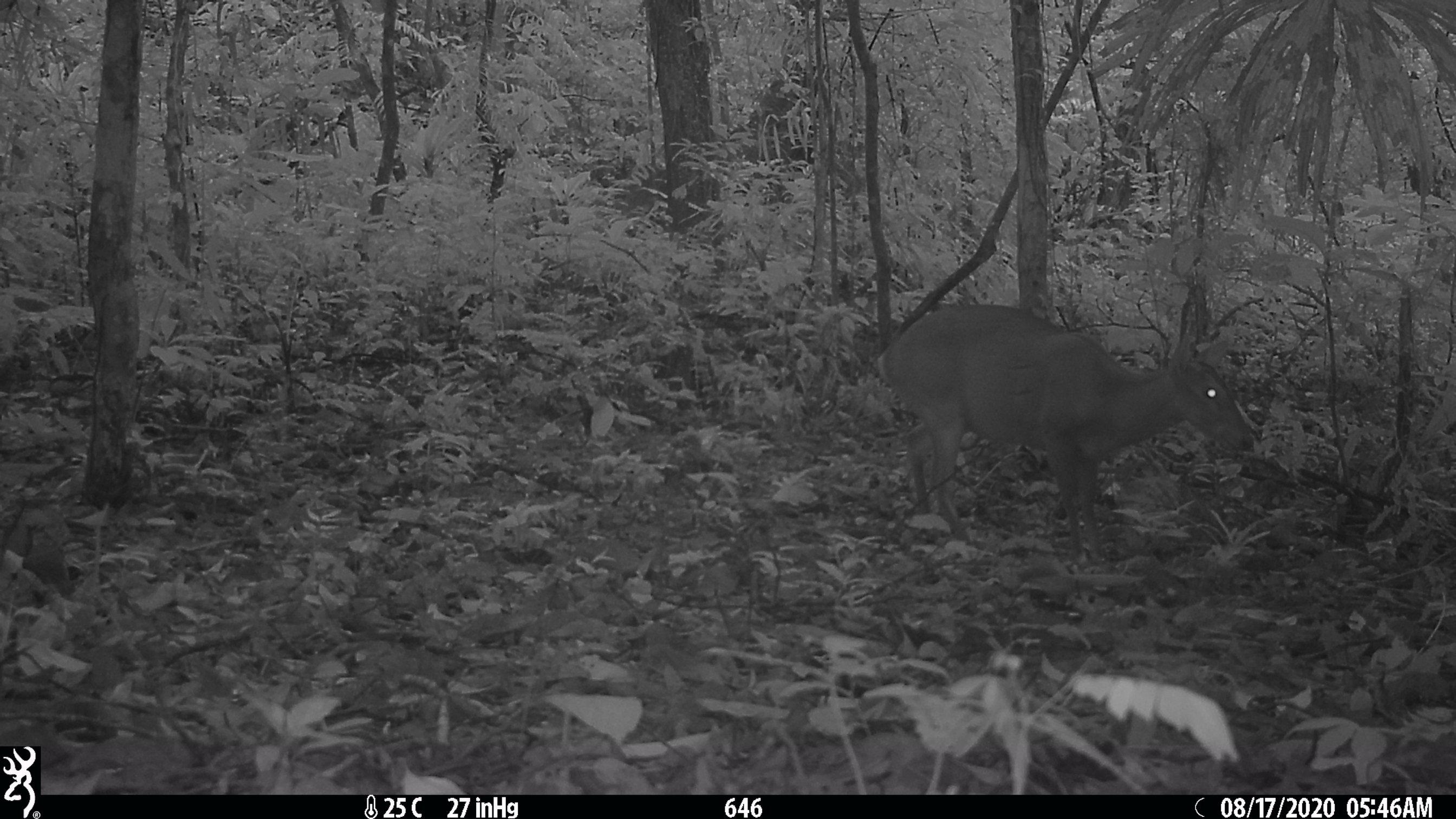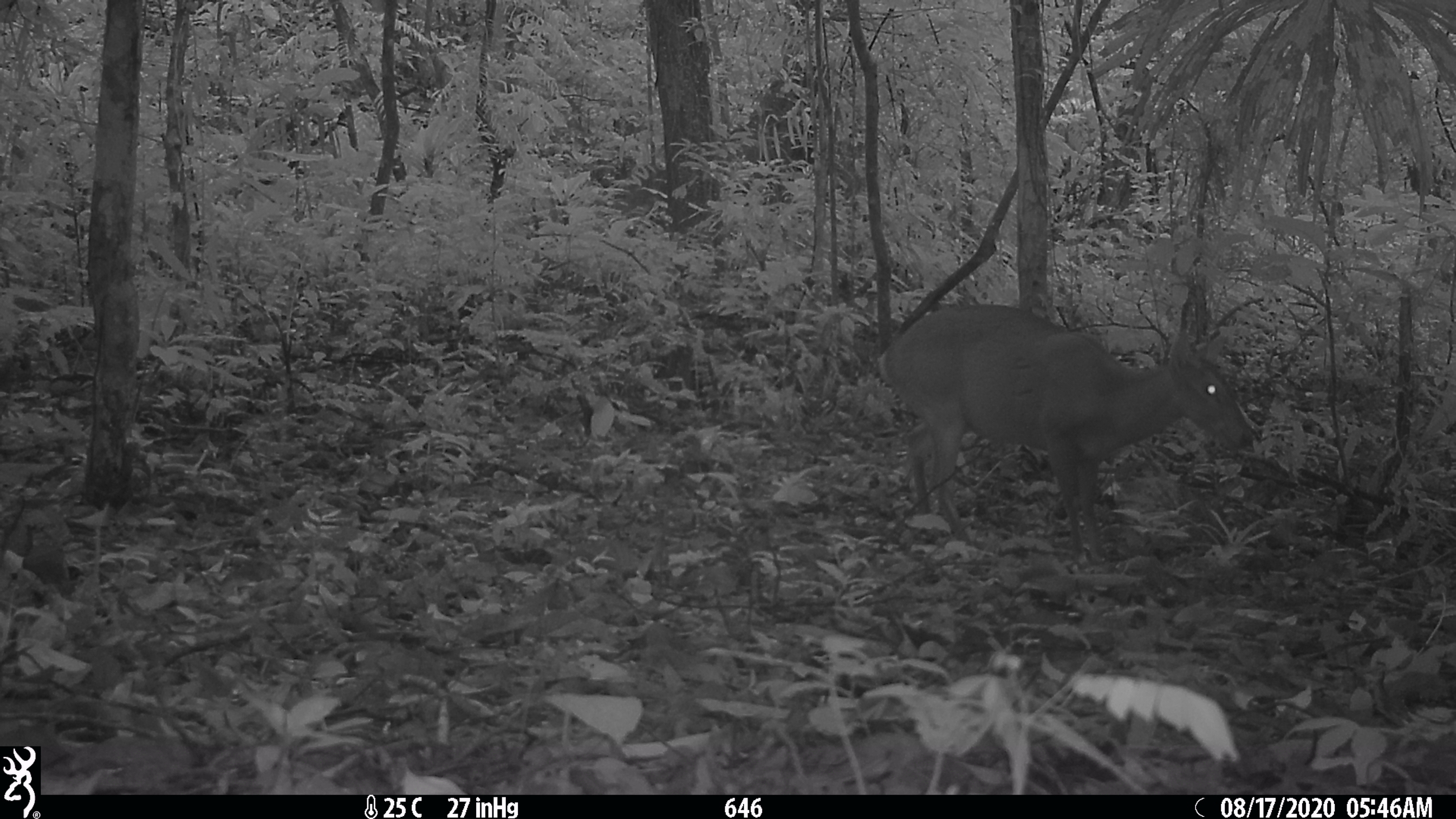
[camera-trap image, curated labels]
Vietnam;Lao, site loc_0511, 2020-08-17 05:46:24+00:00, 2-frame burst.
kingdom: Animalia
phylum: Chordata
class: Mammalia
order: Artiodactyla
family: Cervidae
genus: Muntiacus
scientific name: Muntiacus vuquangensis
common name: large-antlered muntjac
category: large antlered muntjac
Large antlered muntjac (large-antlered muntjac) (Muntiacus vuquangensis). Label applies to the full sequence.